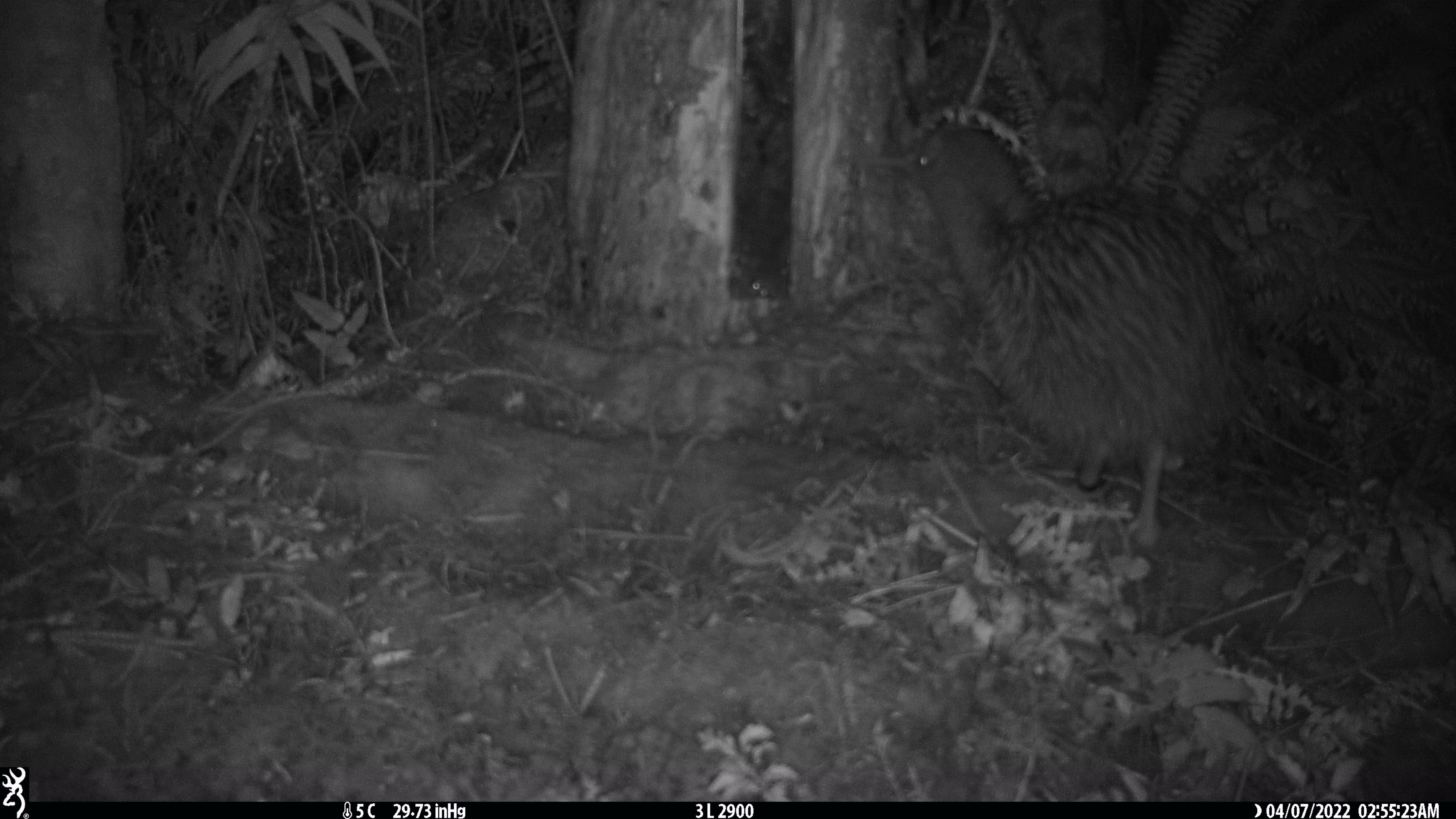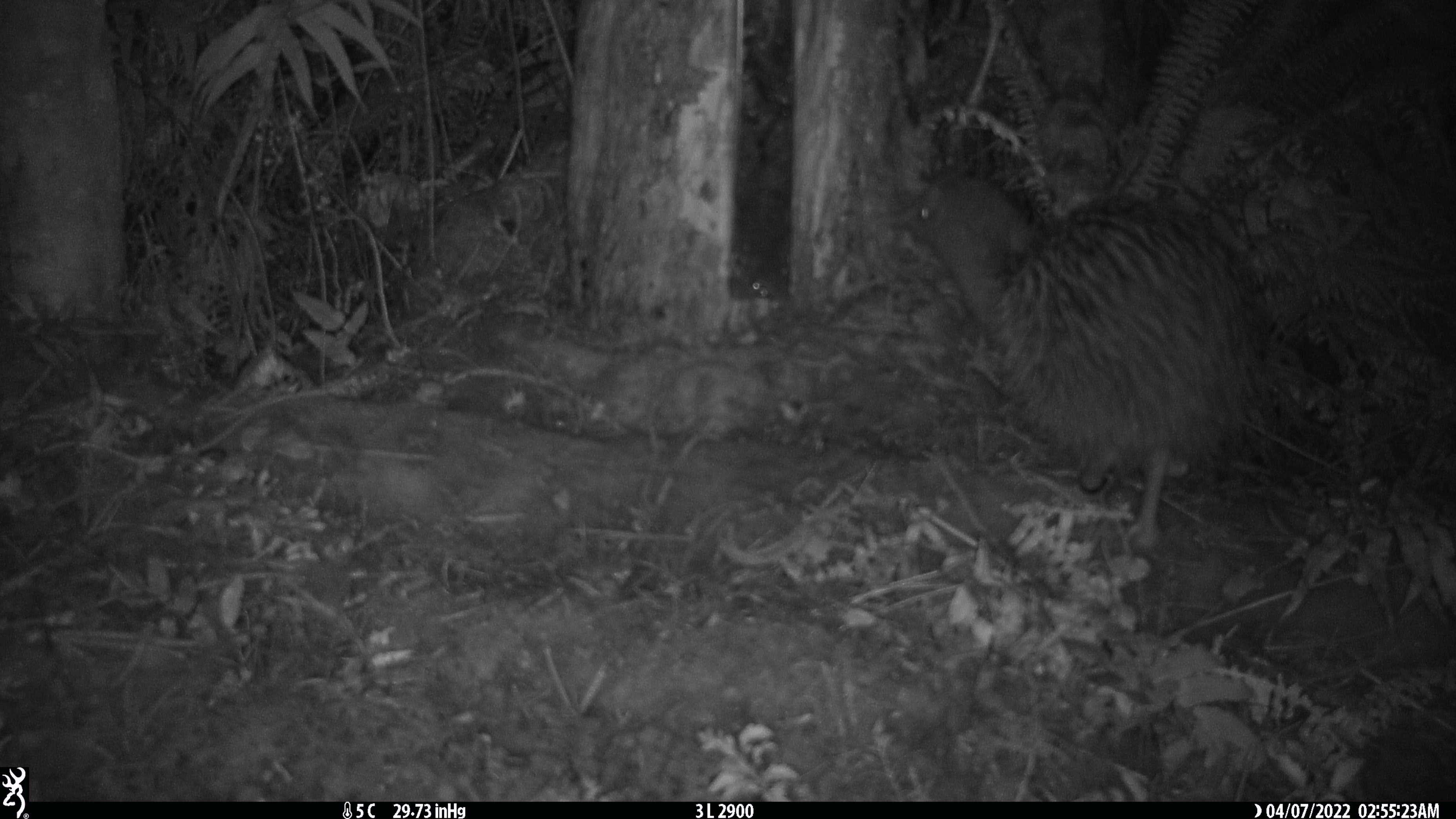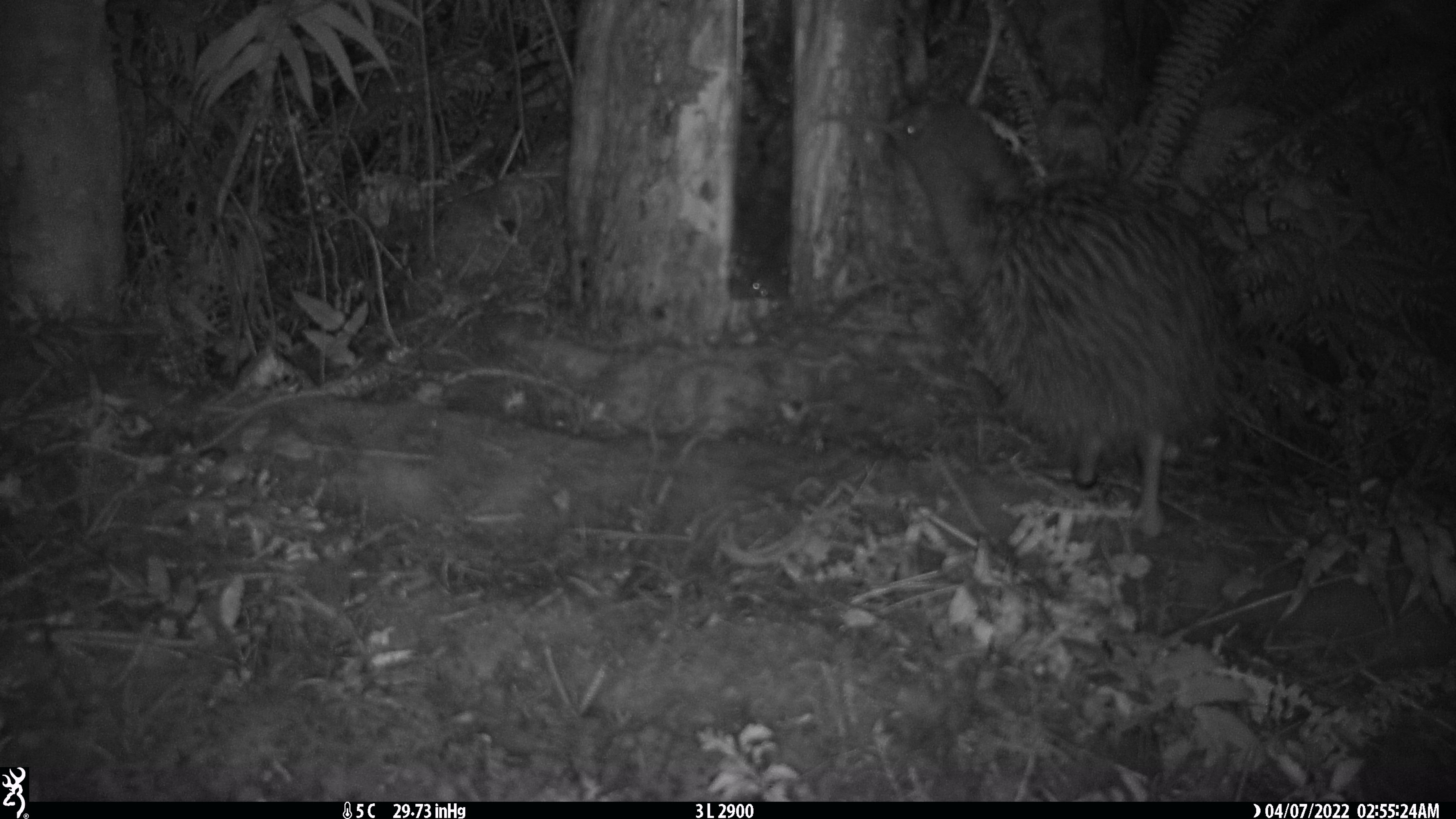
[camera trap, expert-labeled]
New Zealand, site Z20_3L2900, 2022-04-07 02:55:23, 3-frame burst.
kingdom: Animalia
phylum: Chordata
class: Aves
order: Apterygiformes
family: Apterygidae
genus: Apteryx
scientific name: Apteryx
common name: kiwi